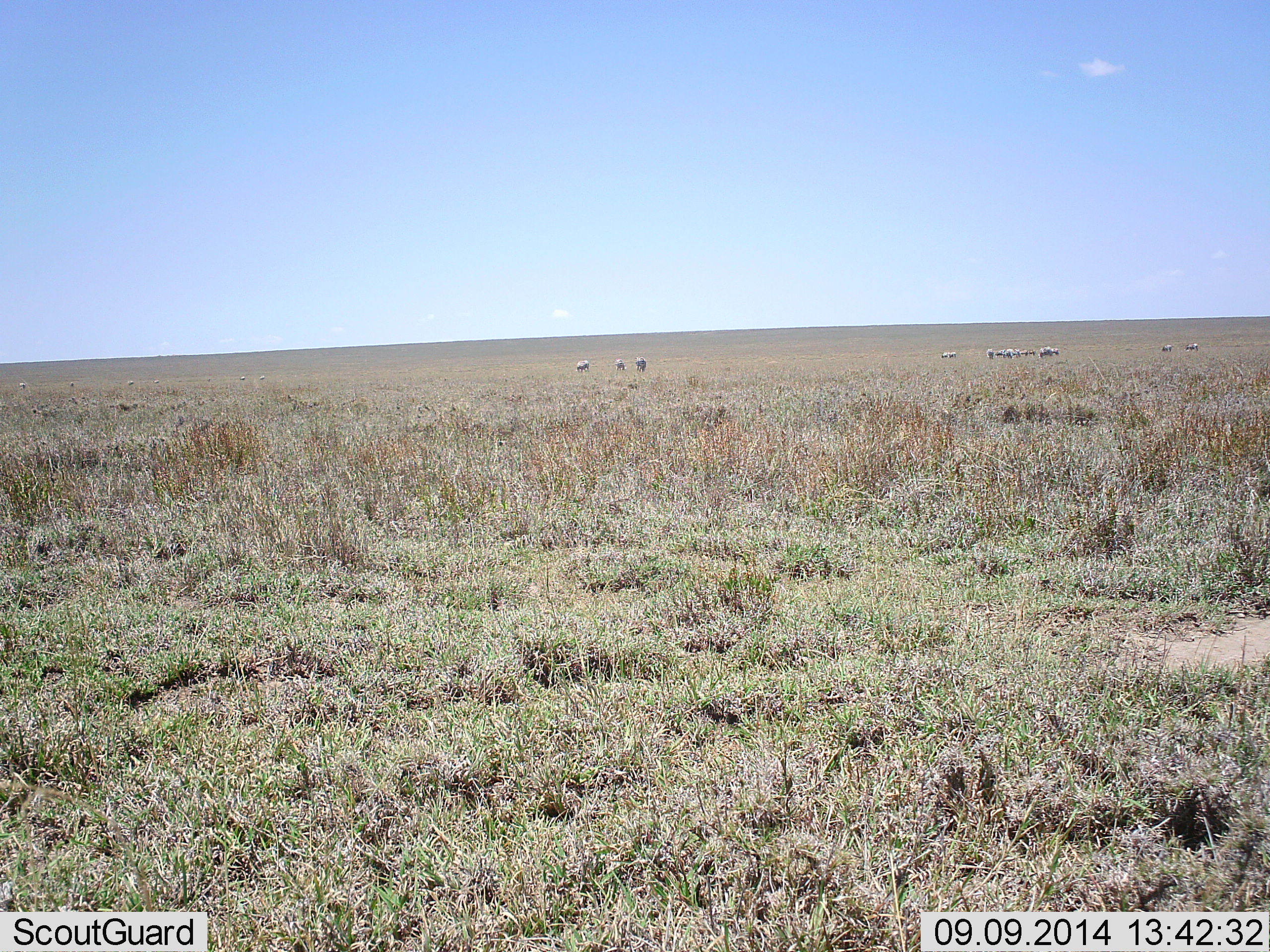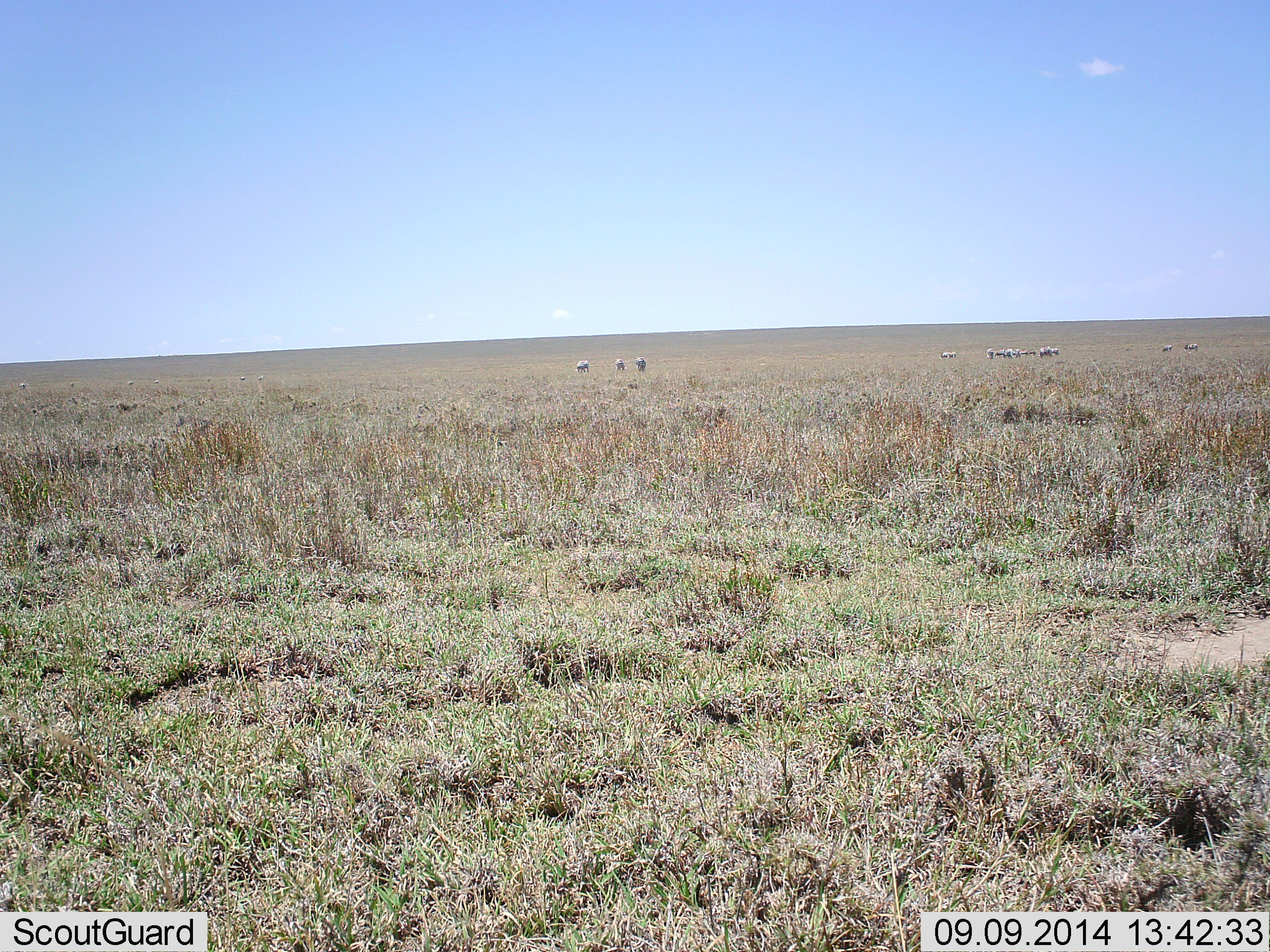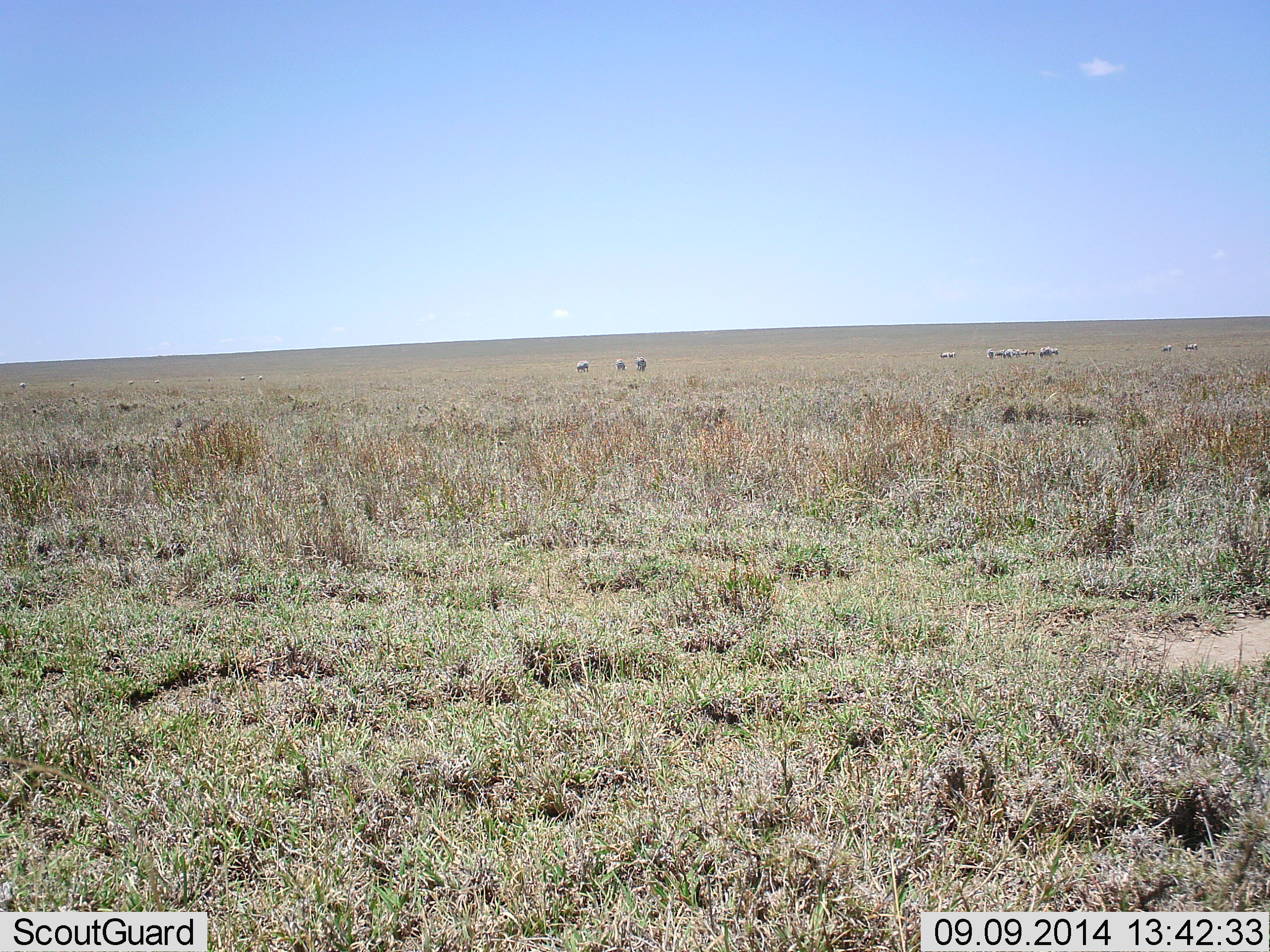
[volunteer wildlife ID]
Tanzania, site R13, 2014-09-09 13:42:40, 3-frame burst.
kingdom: Animalia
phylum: Chordata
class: Mammalia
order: Perissodactyla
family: Equidae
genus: Equus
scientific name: Equus quagga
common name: plains zebra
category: zebra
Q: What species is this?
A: Zebra (plains zebra) (Equus quagga).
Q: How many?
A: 11-50.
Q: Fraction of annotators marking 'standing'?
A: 80%.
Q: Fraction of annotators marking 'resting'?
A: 0%.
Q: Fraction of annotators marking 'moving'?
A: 0%.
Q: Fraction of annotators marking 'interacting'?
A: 0%.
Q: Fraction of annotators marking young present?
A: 0%.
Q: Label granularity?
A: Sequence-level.